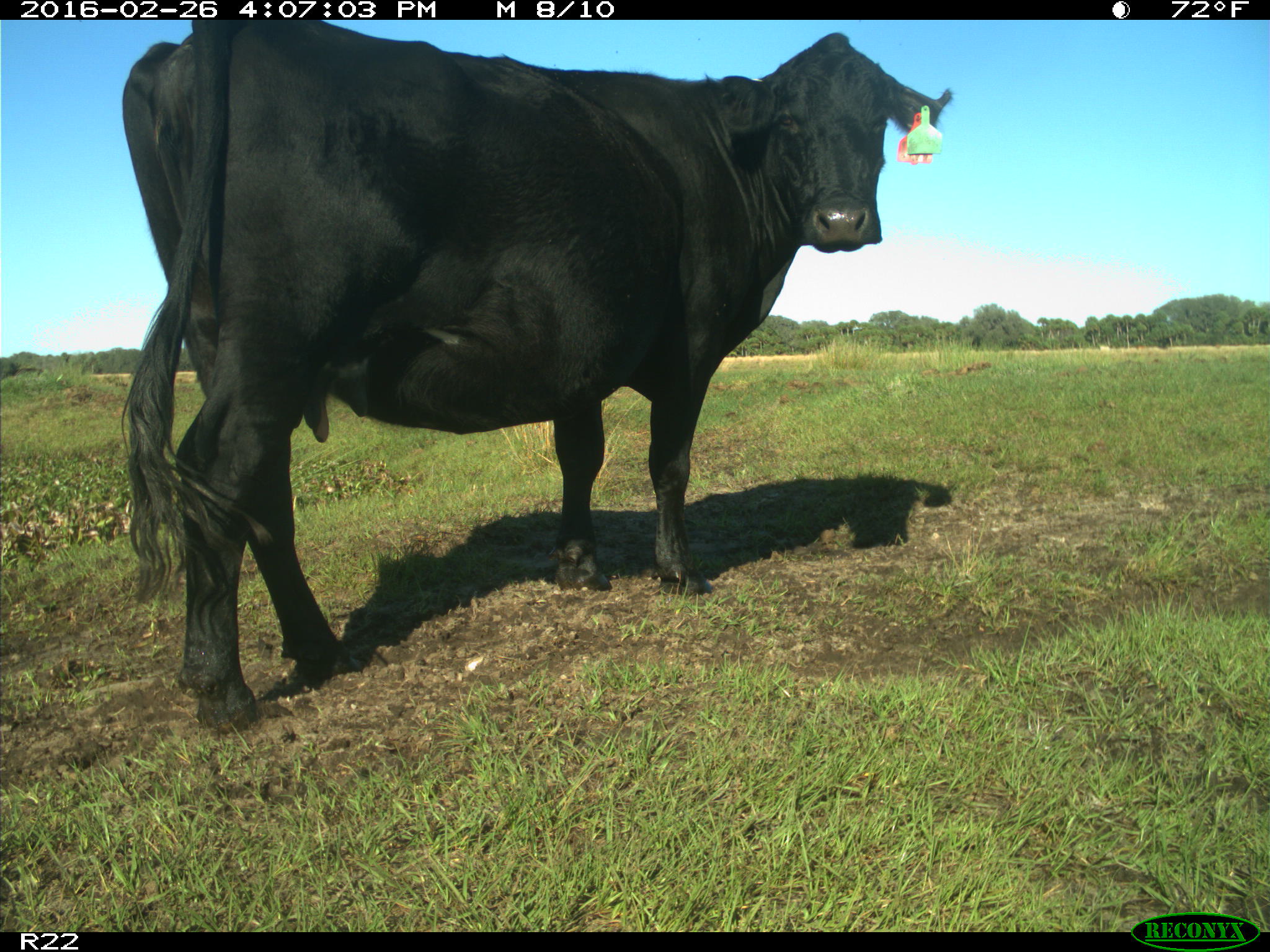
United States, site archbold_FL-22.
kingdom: Animalia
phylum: Chordata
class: Mammalia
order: Artiodactyla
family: Bovidae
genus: Bos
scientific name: Bos taurus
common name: domestic cow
Bos taurus (domestic cow).